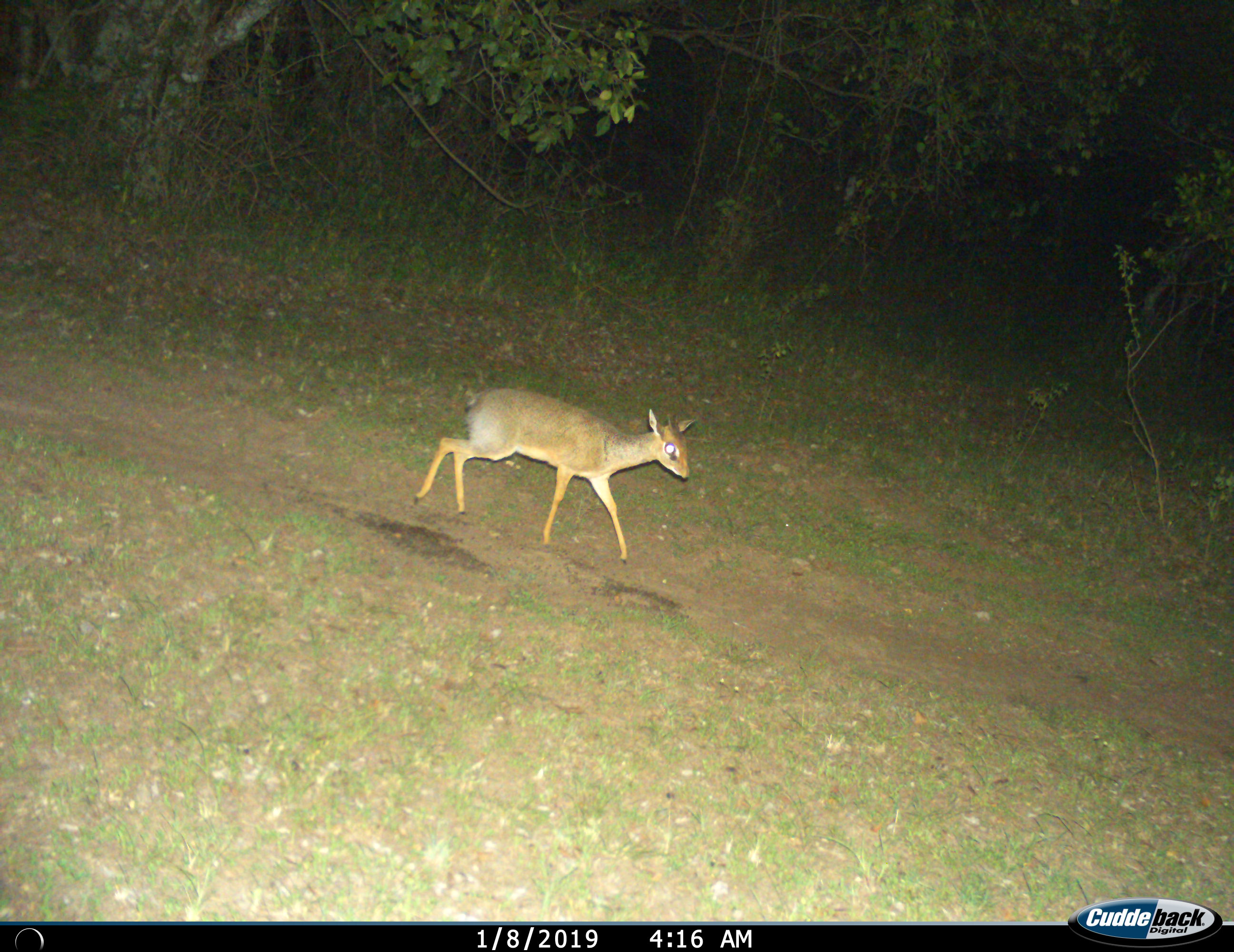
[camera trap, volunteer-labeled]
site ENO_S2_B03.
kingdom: Animalia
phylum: Chordata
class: Mammalia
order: Artiodactyla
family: Bovidae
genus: Madoqua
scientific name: Madoqua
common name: dik-dik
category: dikdik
Dikdik (dik-dik) (Madoqua), count 1. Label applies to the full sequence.